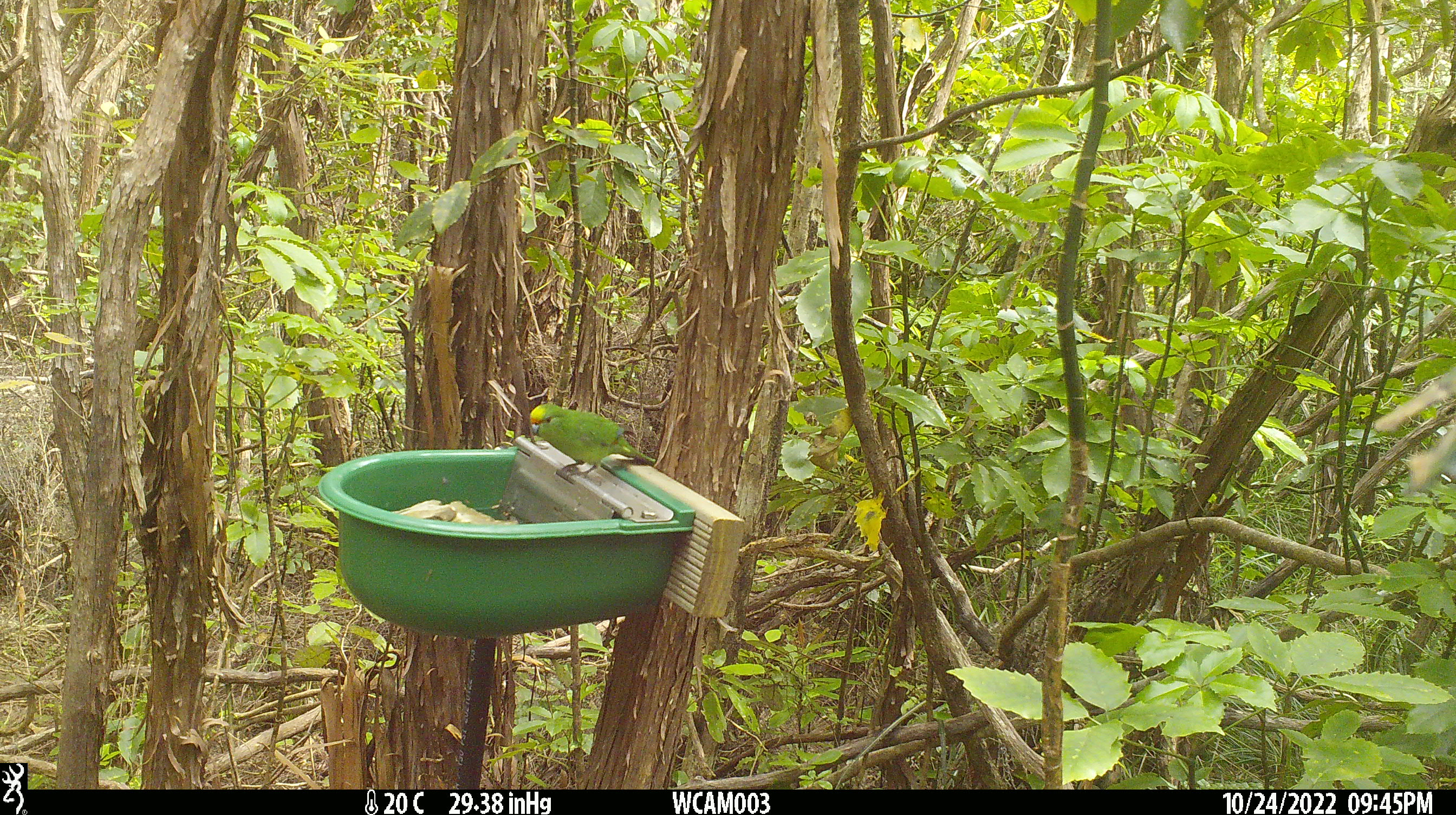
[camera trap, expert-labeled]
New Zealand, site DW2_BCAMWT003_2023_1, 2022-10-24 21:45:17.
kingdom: Animalia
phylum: Chordata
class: Aves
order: Psittaciformes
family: Psittaculidae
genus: Cyanoramphus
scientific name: Cyanoramphus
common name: parakeet